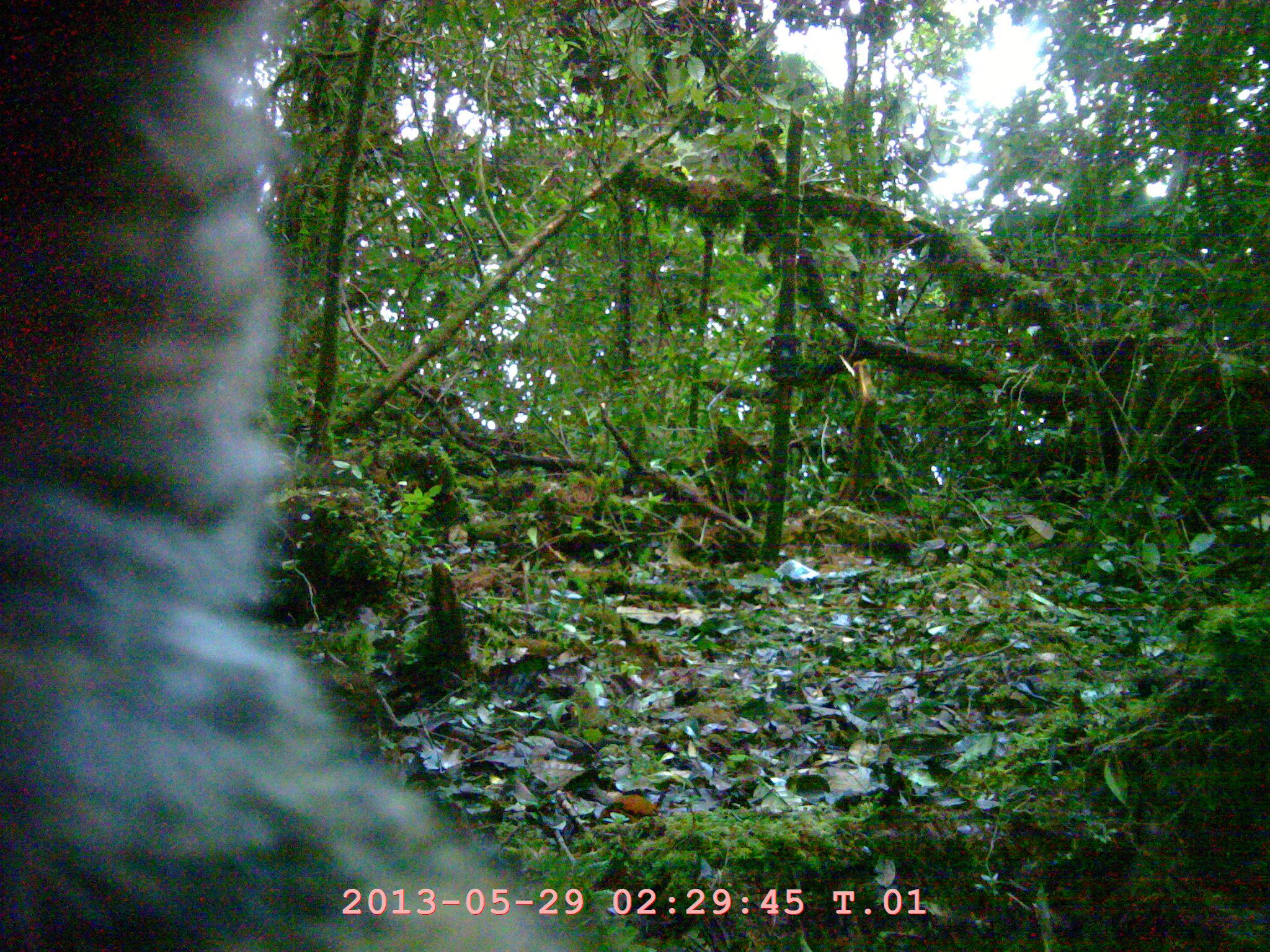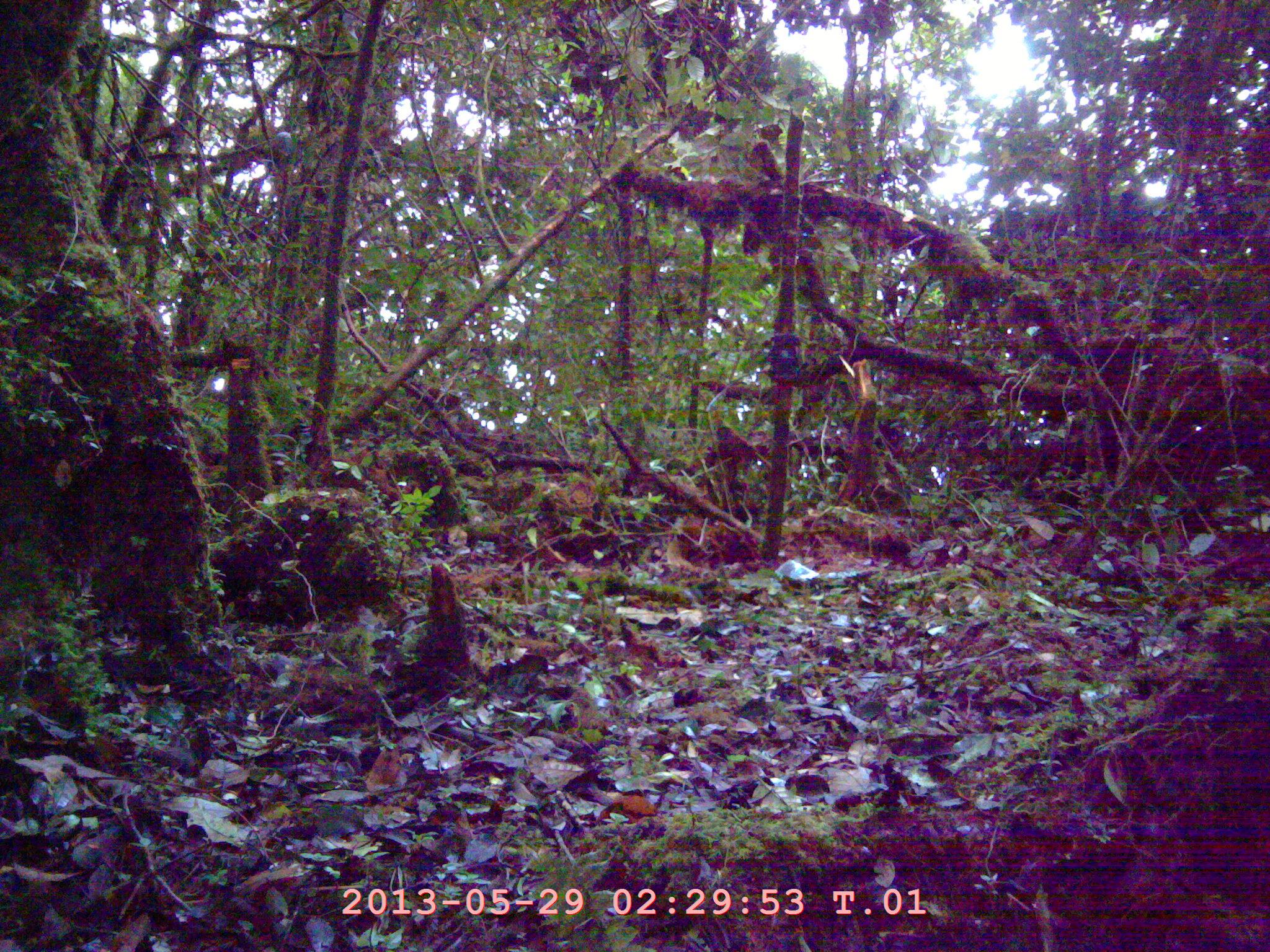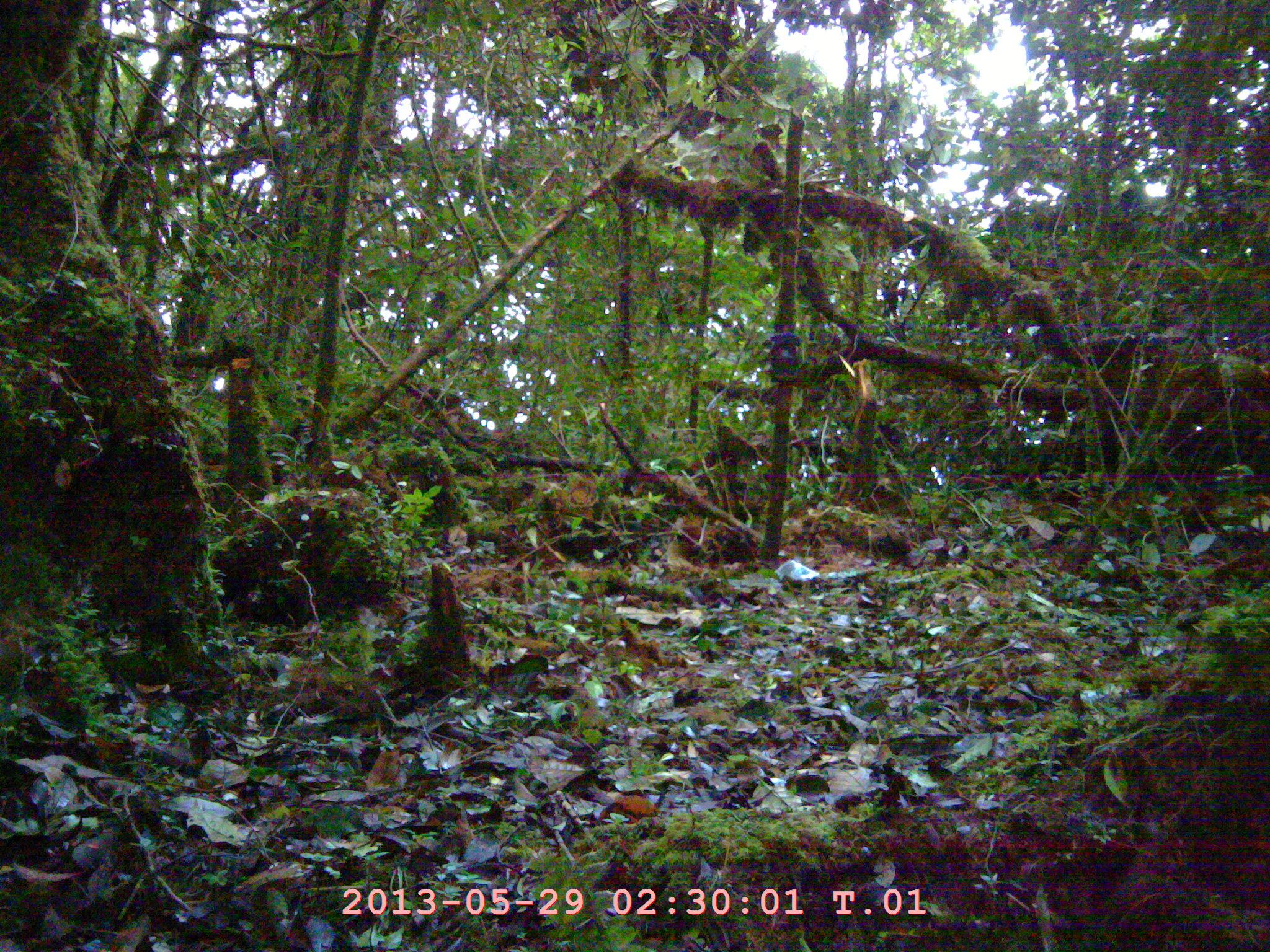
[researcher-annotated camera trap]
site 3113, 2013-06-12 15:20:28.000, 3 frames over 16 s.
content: unidentified animal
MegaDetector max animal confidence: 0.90